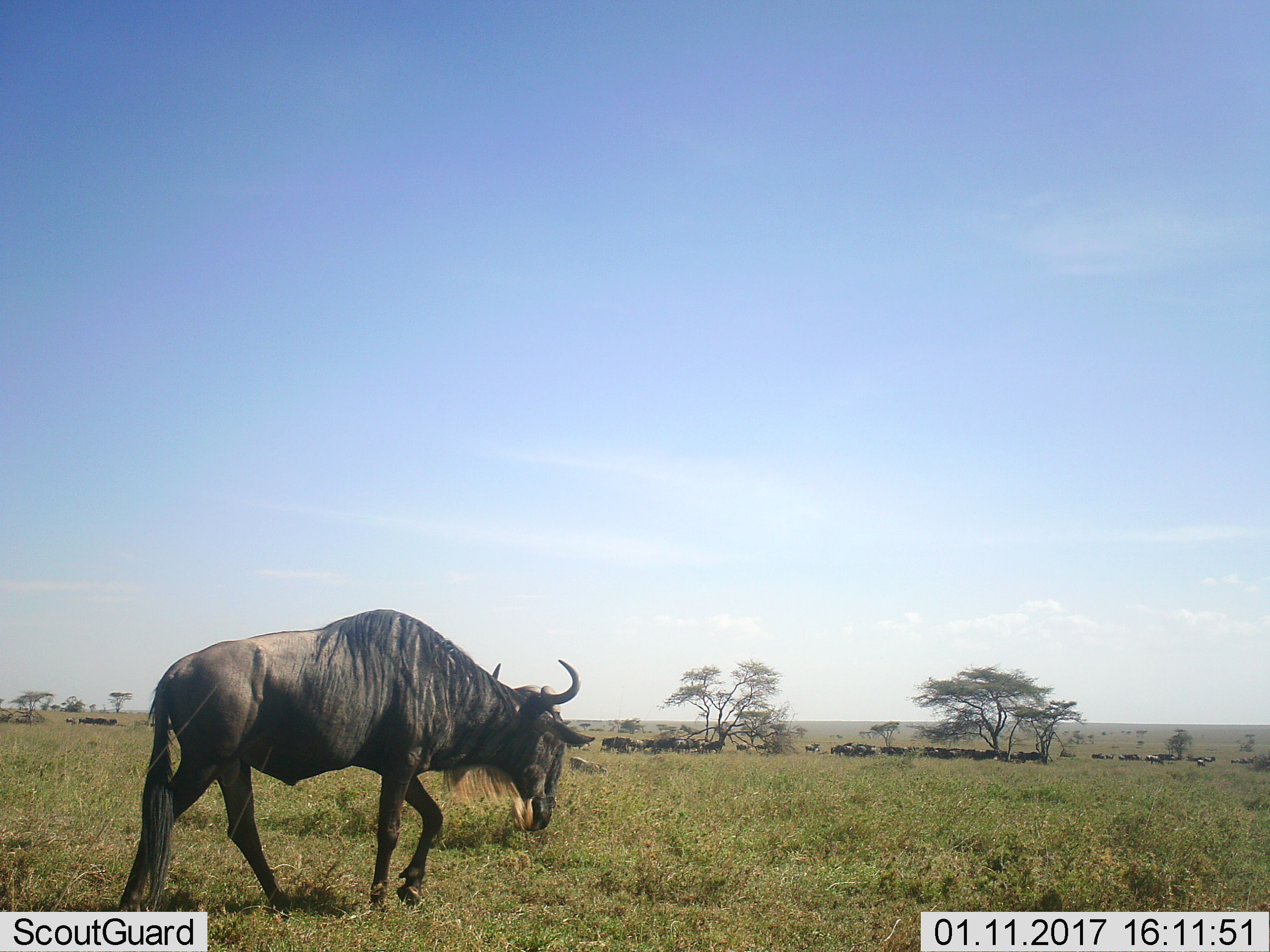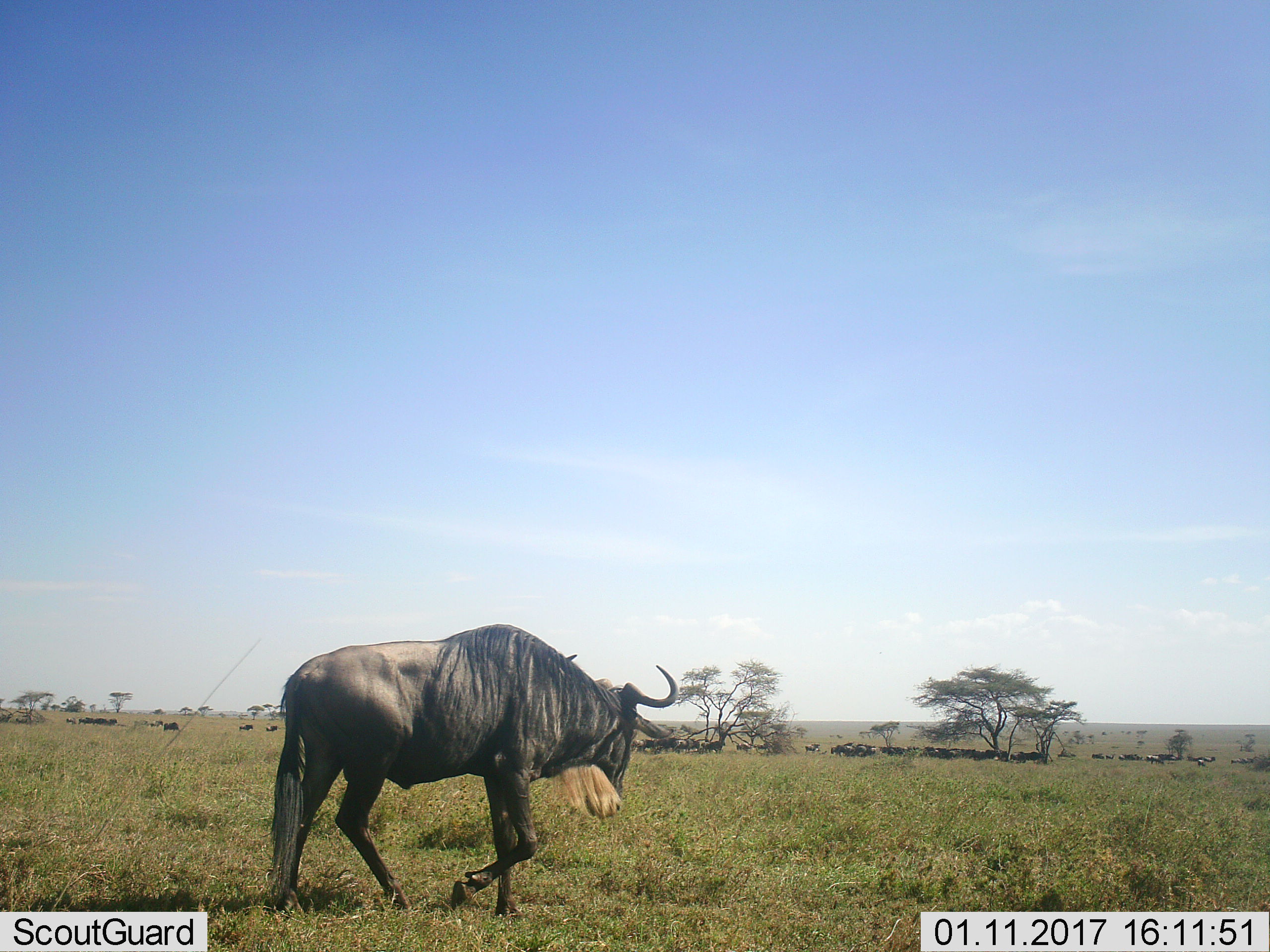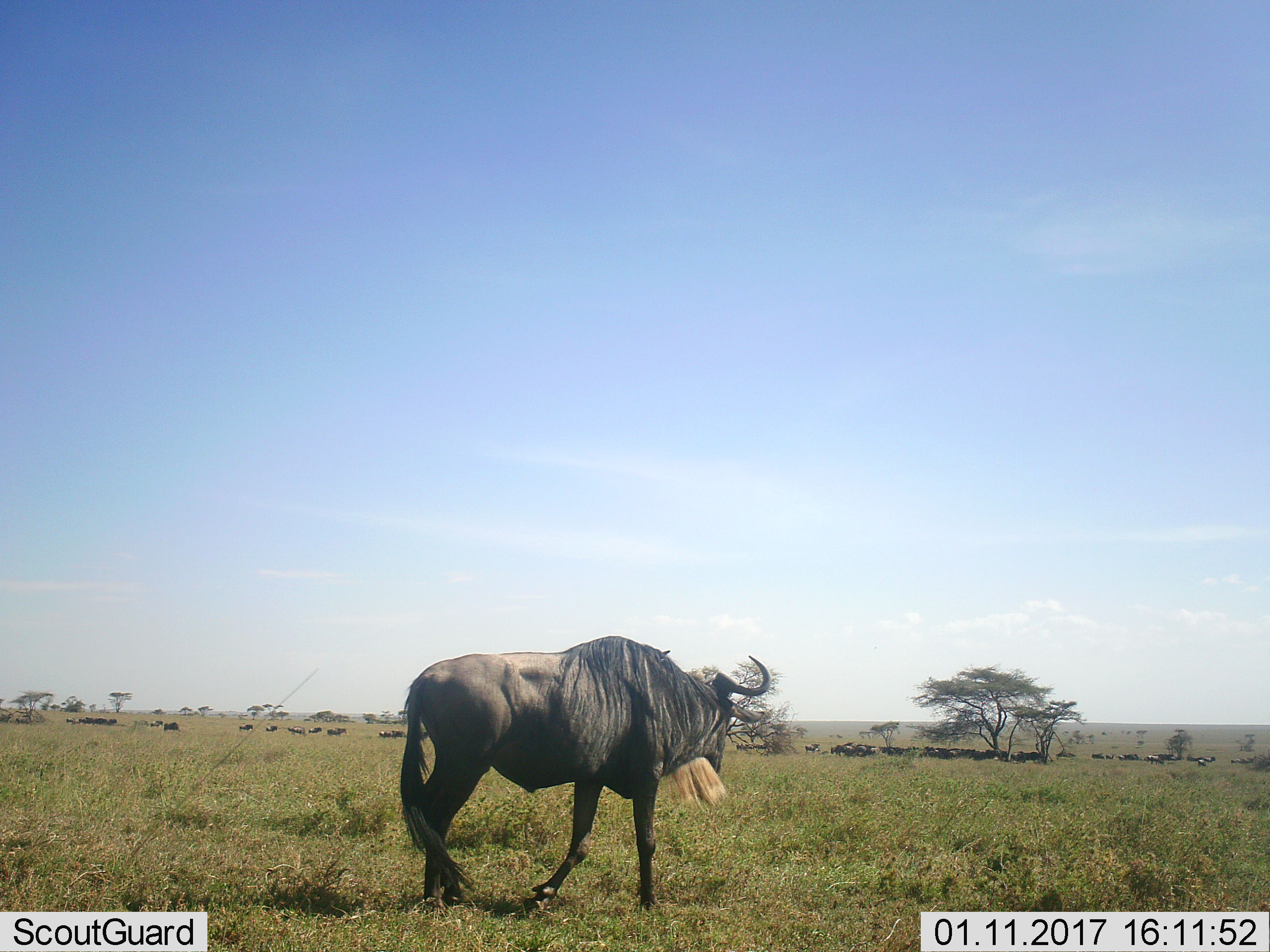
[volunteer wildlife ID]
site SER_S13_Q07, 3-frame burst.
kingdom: Animalia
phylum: Chordata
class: Mammalia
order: Artiodactyla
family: Bovidae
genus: Connochaetes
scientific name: Connochaetes taurinus taurinus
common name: blue wildebeest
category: wildebeestblue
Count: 11-50.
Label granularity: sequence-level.